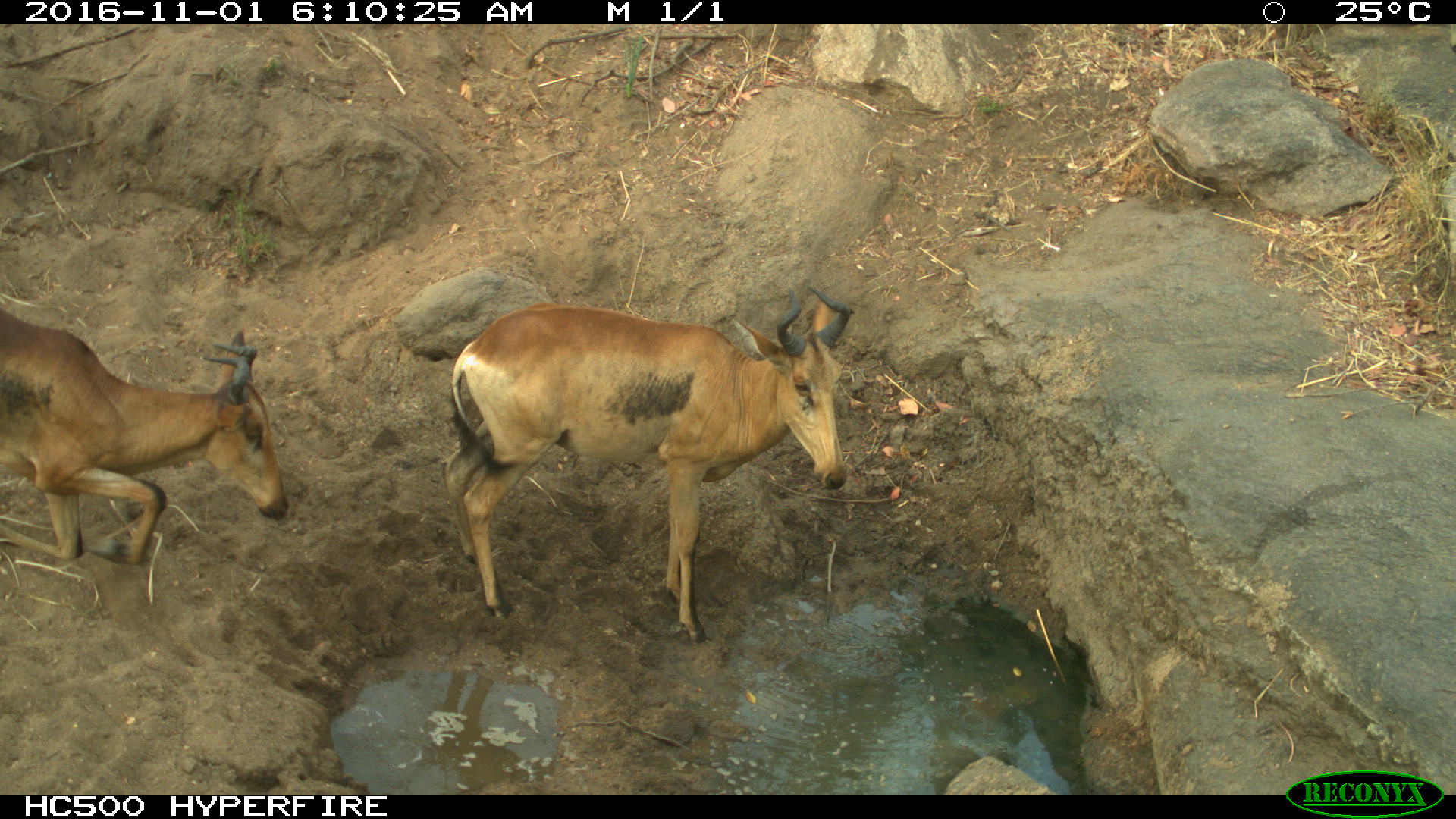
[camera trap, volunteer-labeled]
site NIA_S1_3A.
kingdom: Animalia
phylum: Chordata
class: Mammalia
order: Artiodactyla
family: Bovidae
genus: Alcelaphus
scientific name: Alcelaphus buselaphus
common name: hartebeest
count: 2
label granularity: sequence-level